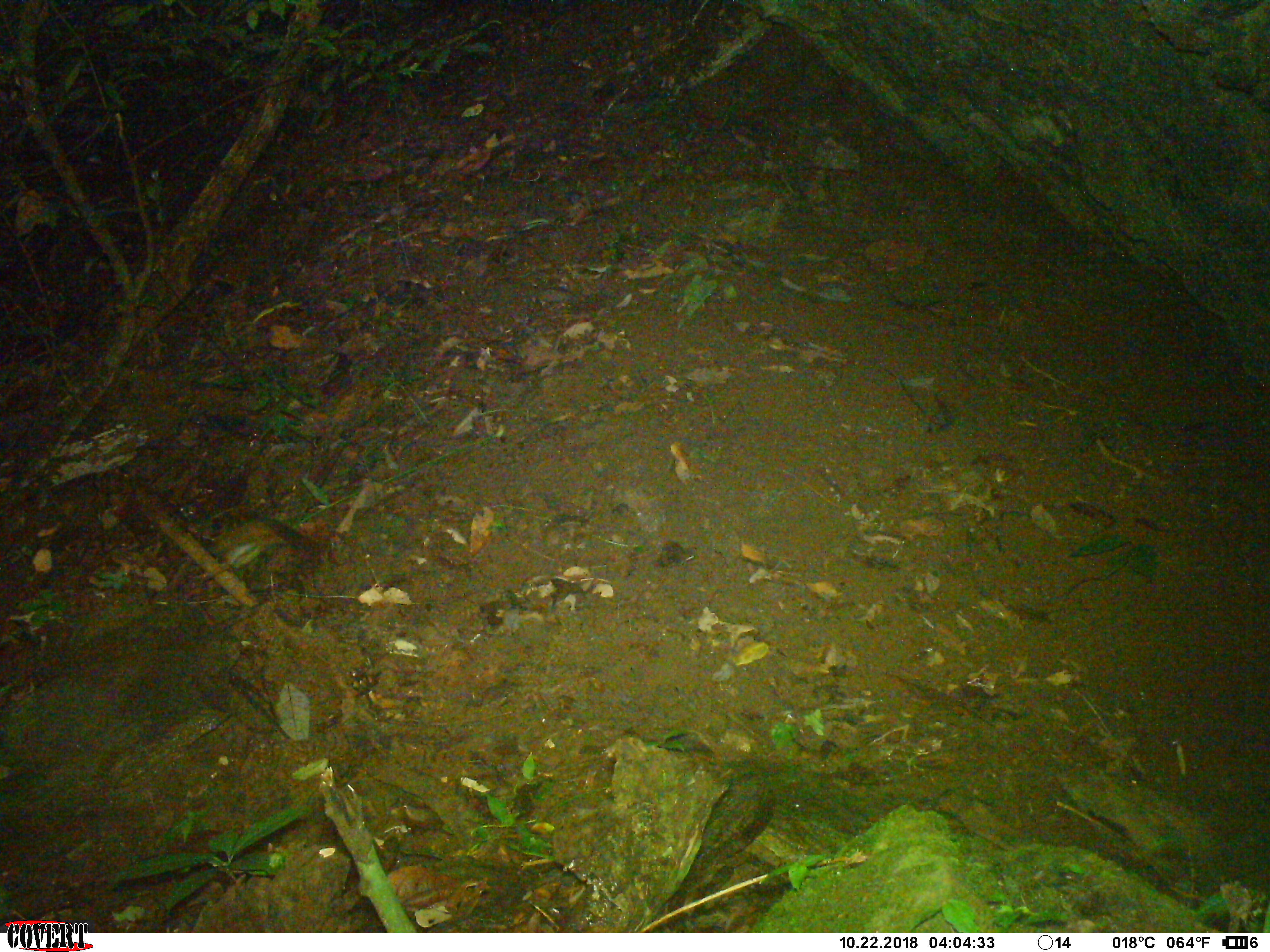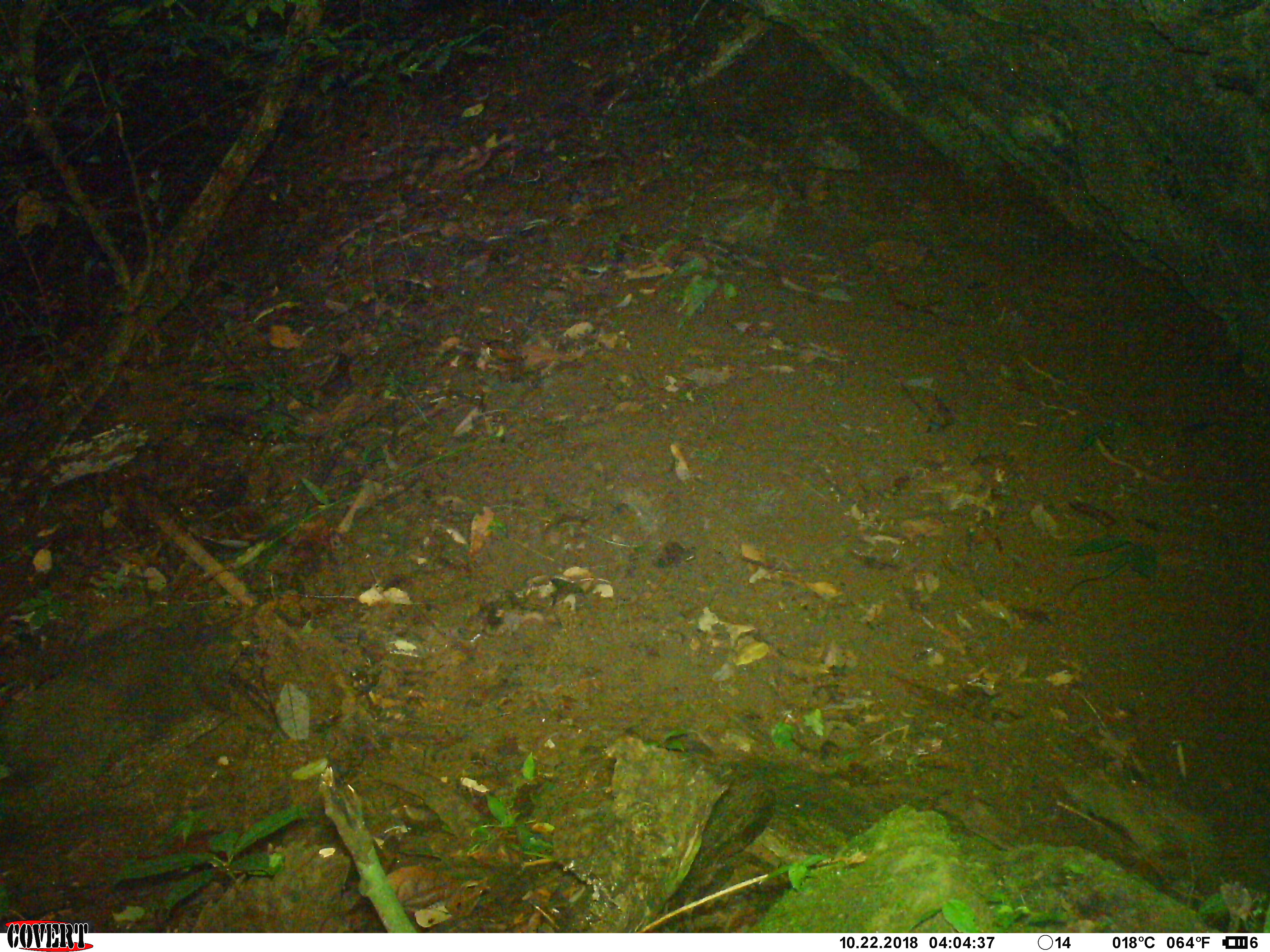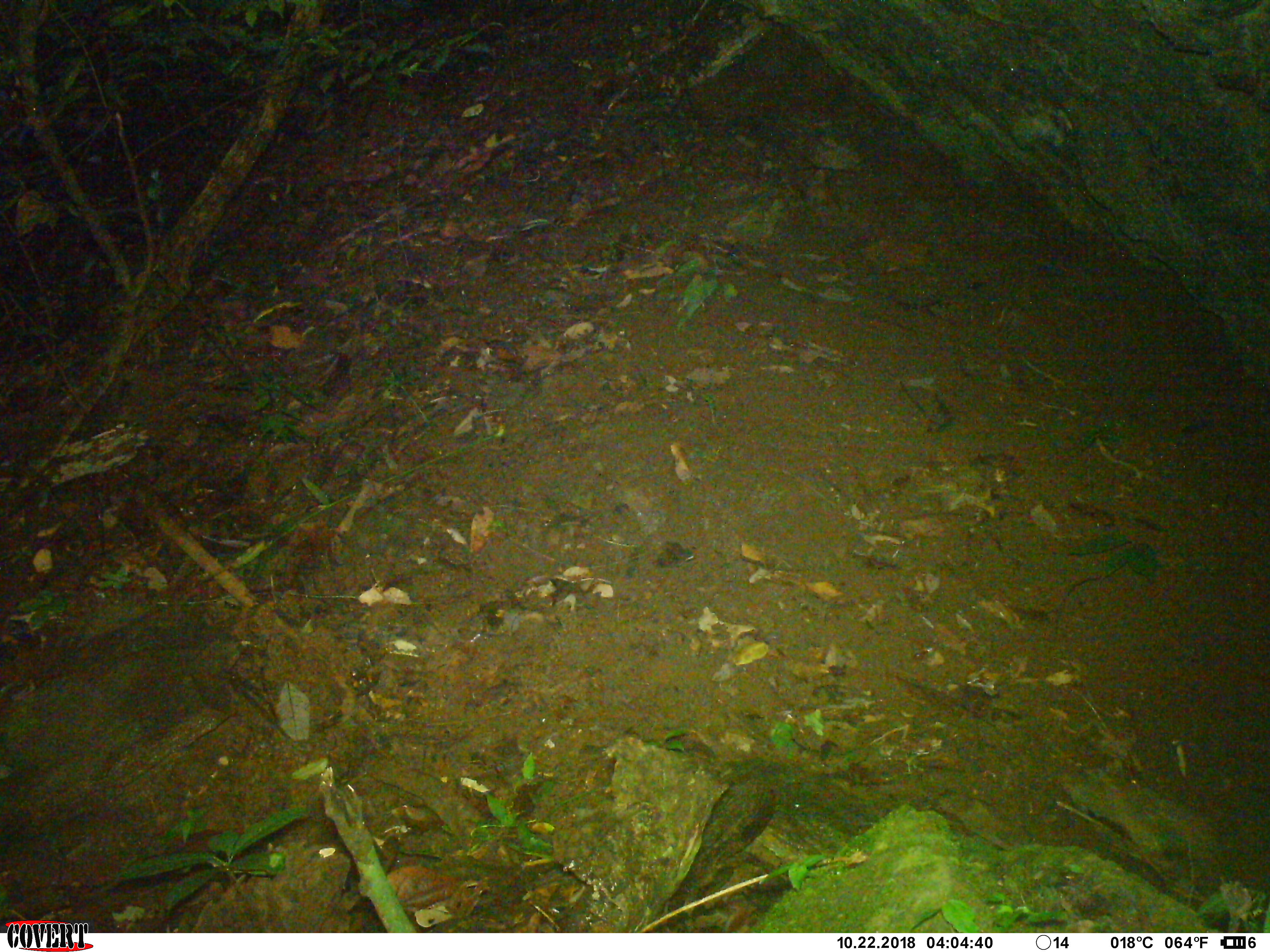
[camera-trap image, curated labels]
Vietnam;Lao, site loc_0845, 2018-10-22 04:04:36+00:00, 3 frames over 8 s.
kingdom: Animalia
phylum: Chordata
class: Mammalia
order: Rodentia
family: Sciuridae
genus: Dremomys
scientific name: Dremomys rufigenis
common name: red-cheeked squirrel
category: red cheeked squirrel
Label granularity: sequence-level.